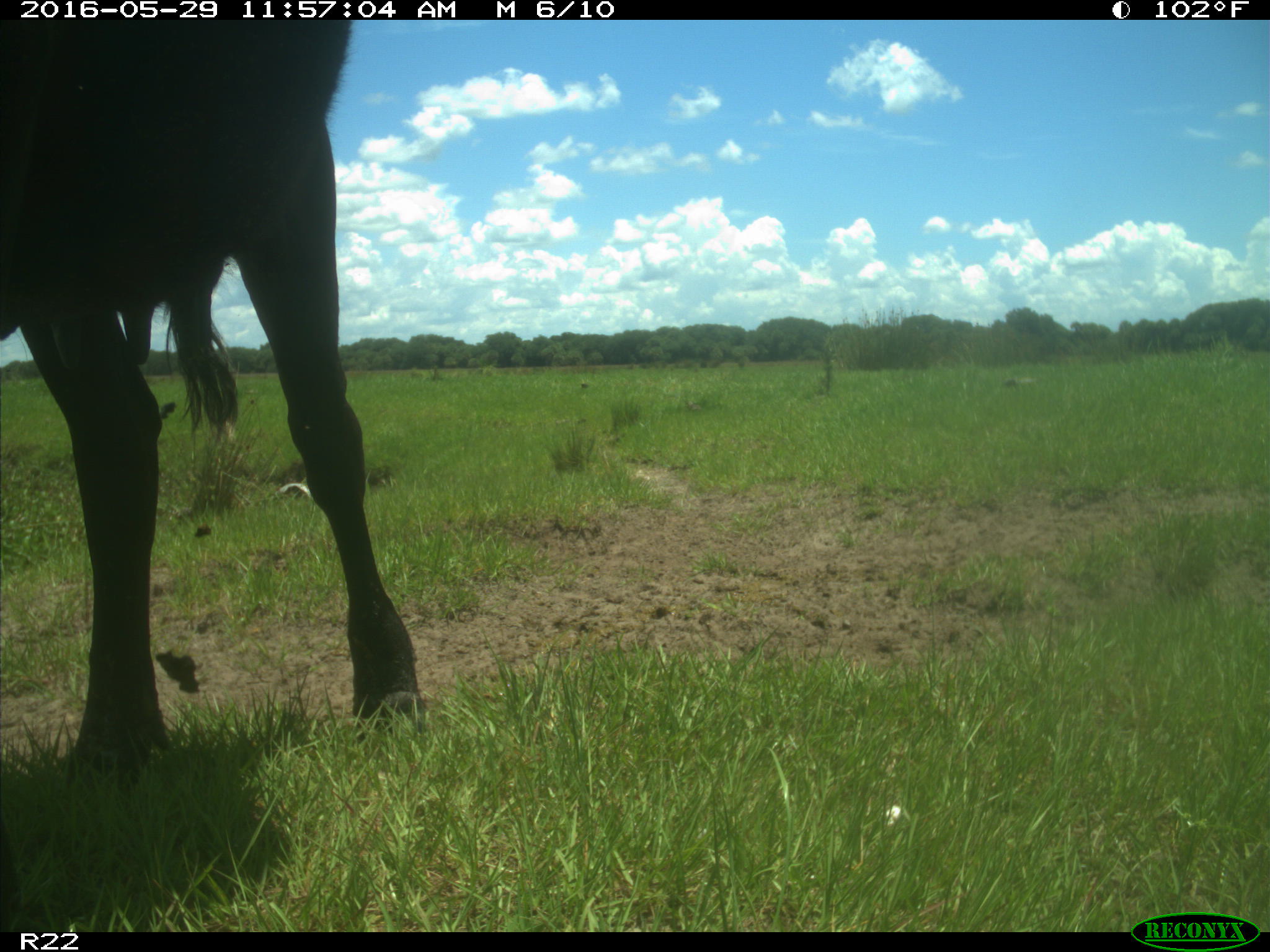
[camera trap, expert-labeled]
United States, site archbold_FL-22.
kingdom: Animalia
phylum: Chordata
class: Mammalia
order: Artiodactyla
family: Bovidae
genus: Bos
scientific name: Bos taurus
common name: domestic cow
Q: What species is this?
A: Bos taurus (domestic cow).